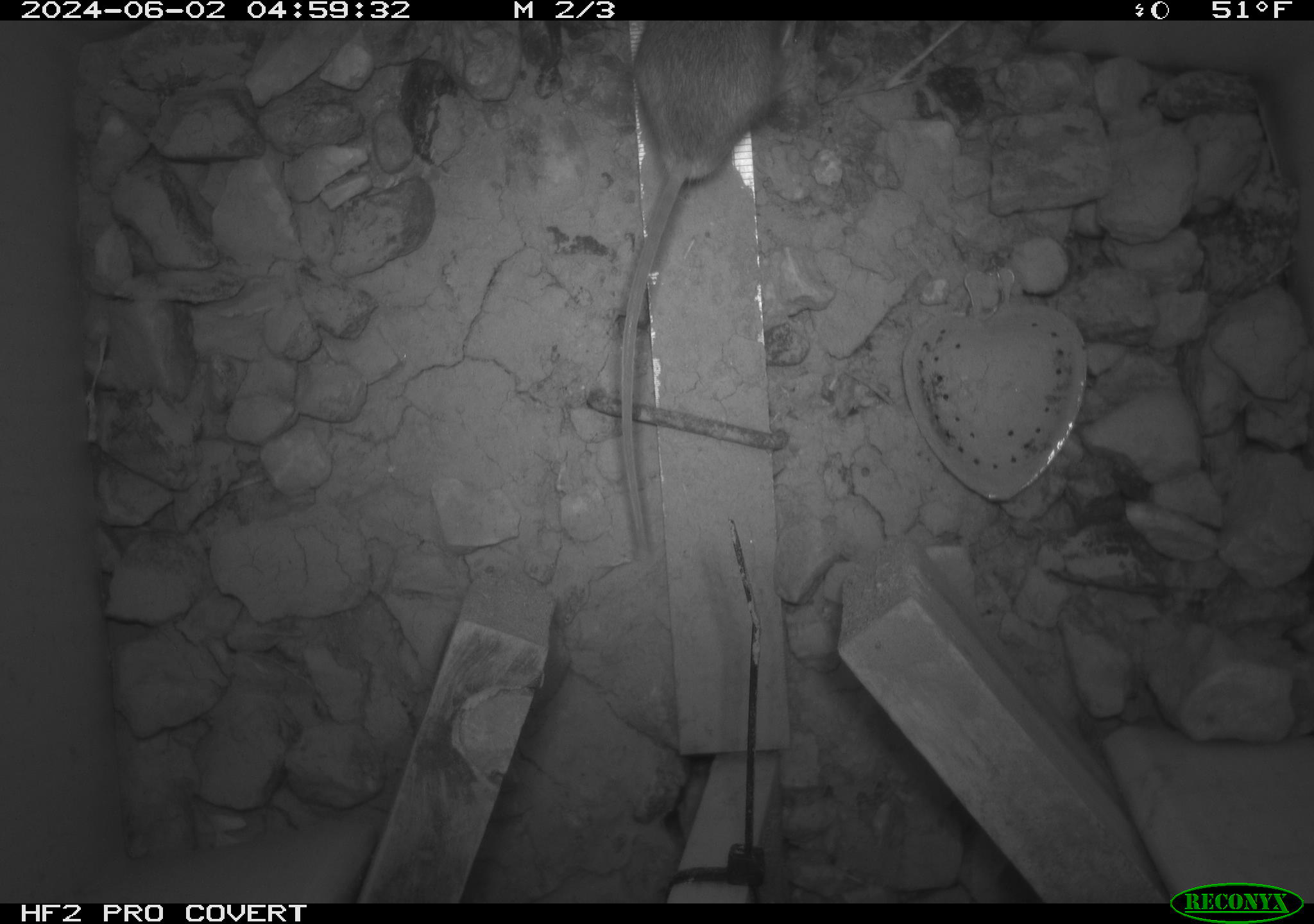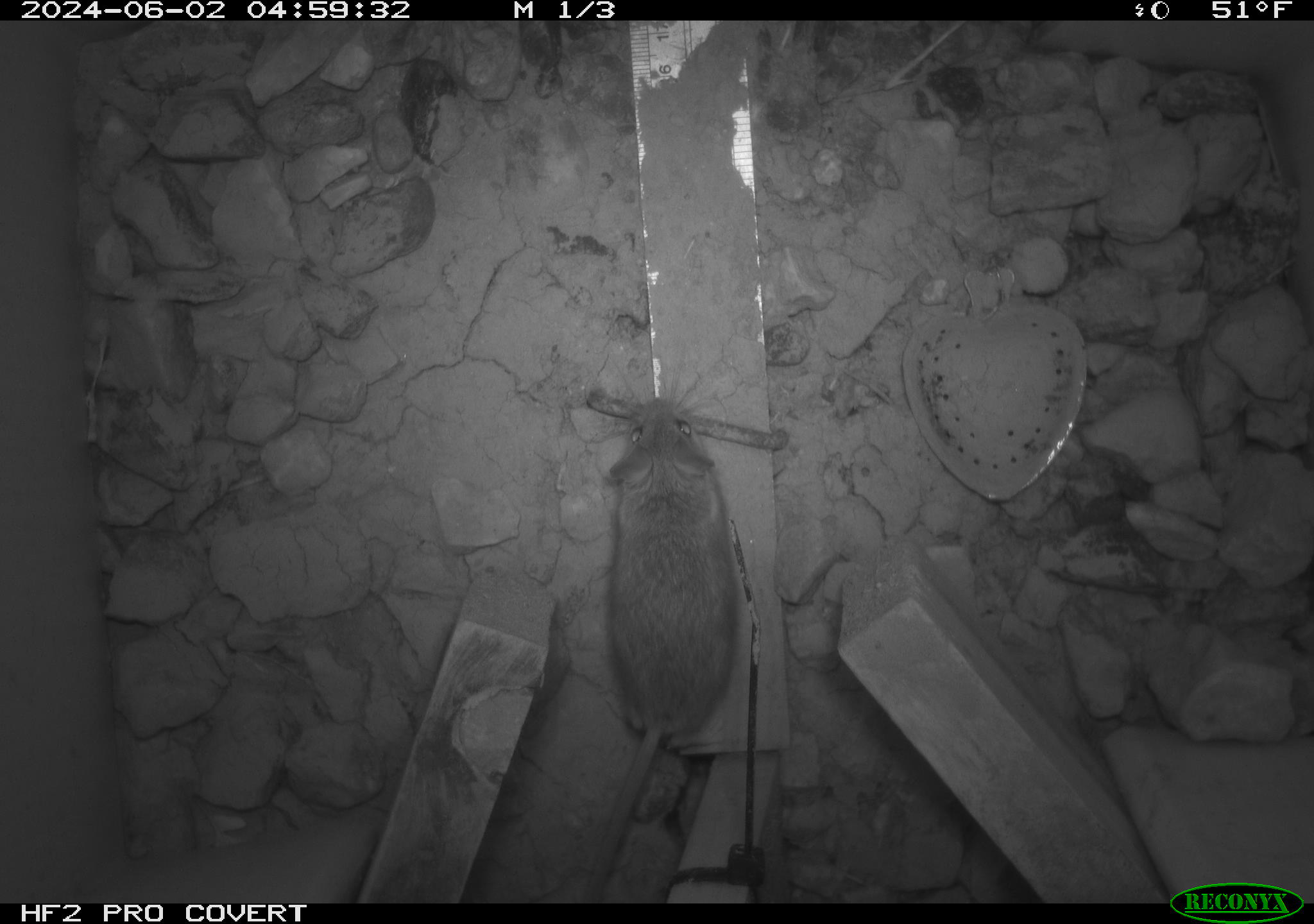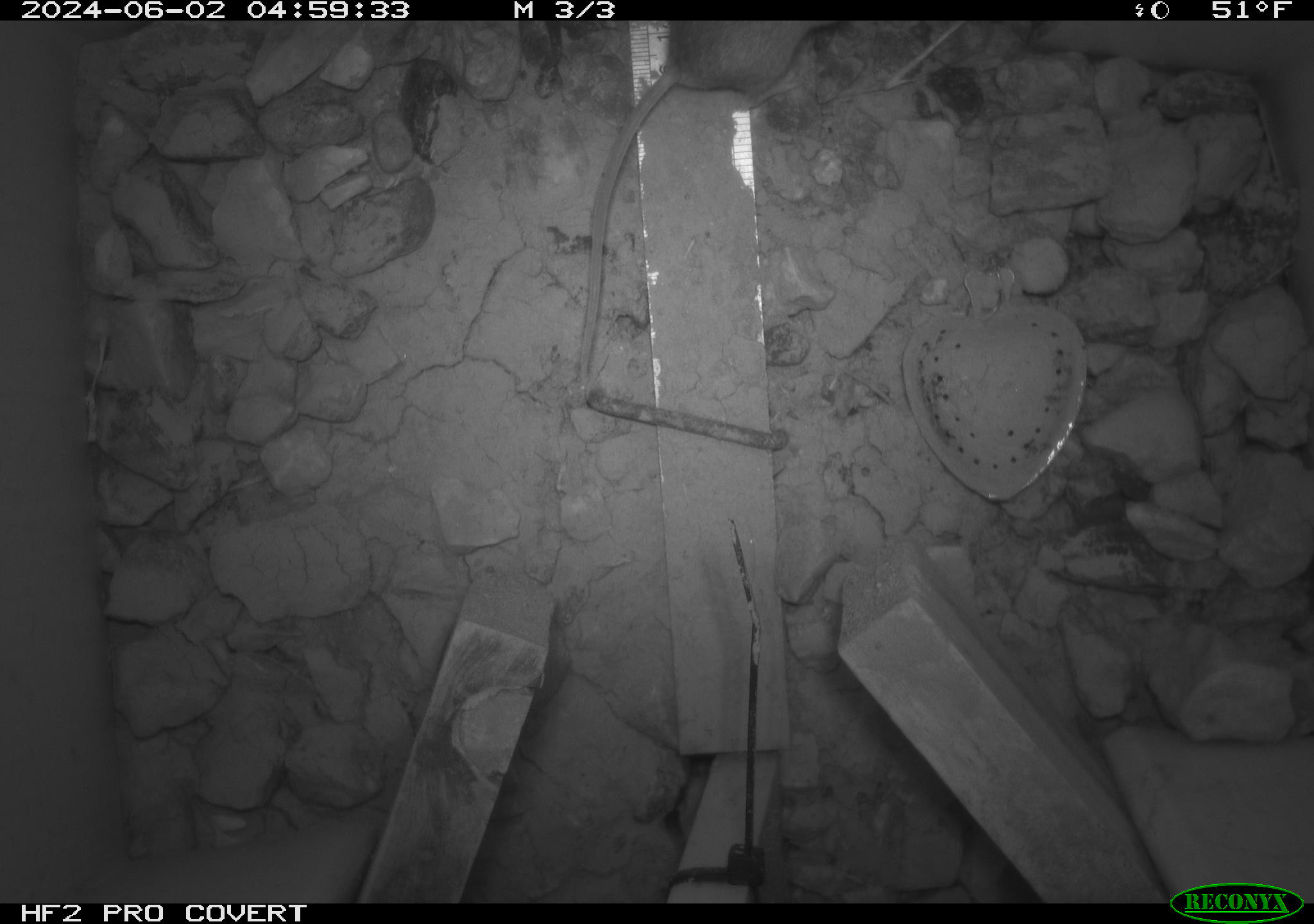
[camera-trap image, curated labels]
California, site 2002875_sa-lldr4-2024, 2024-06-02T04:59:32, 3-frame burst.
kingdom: Animalia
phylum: Chordata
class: Mammalia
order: Rodentia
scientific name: Rodentia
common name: mouse species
Mouse species (Rodentia).